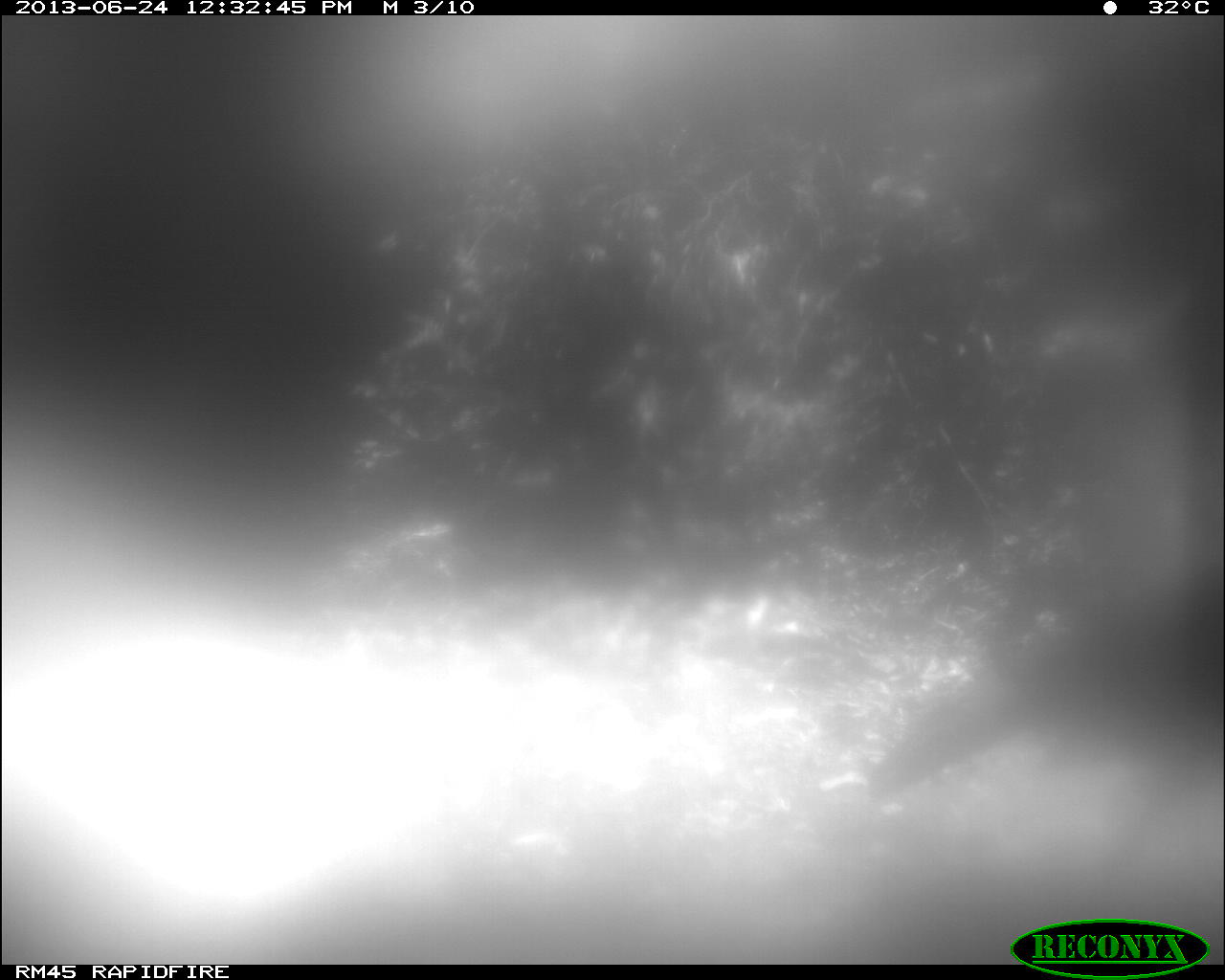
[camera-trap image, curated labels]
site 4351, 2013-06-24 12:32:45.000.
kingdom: Animalia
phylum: Chordata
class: Aves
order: Galliformes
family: Phasianidae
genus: Meleagris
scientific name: Meleagris ocellata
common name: ocellated turkey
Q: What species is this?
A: Meleagris ocellata (ocellated turkey).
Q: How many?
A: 1.